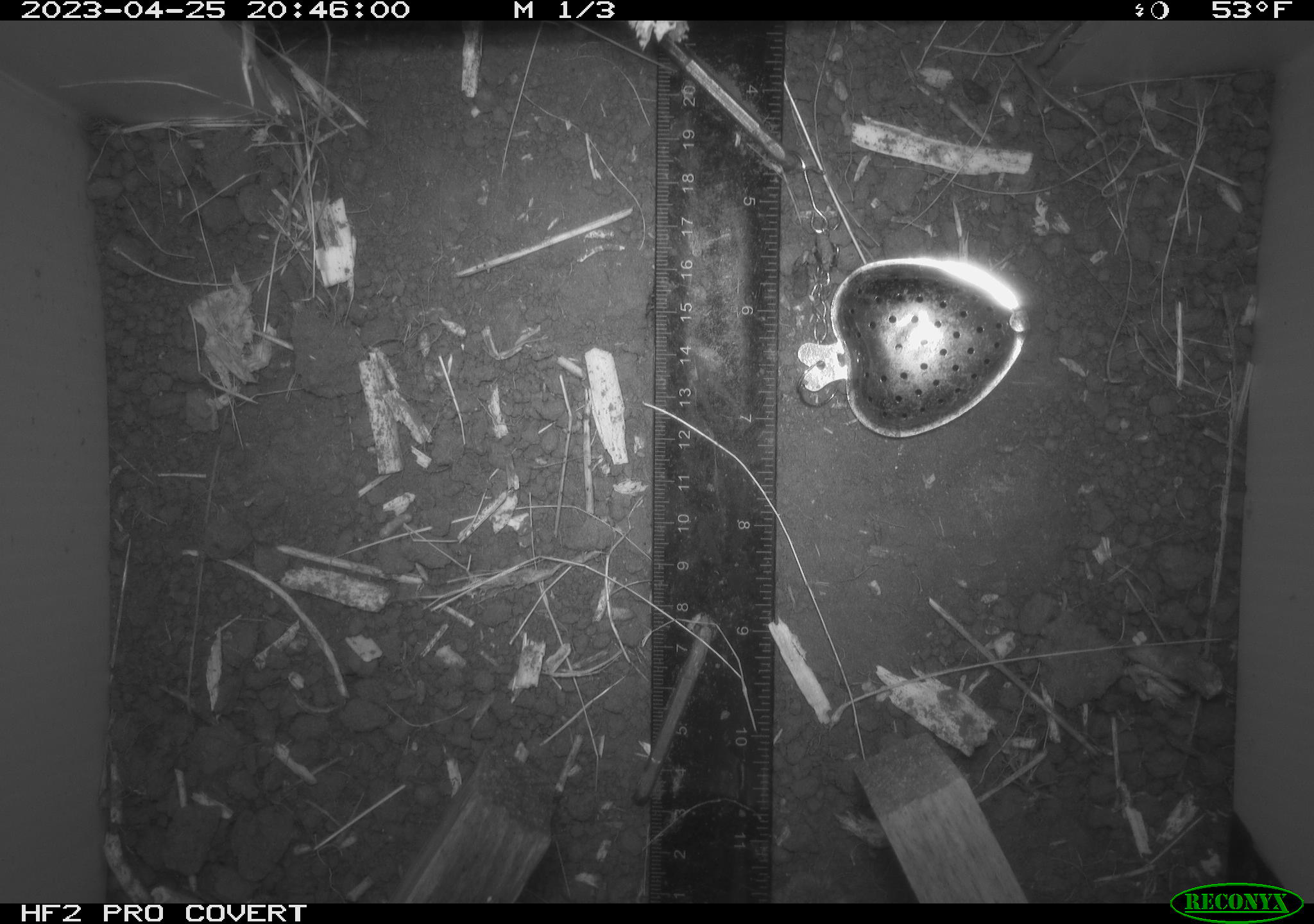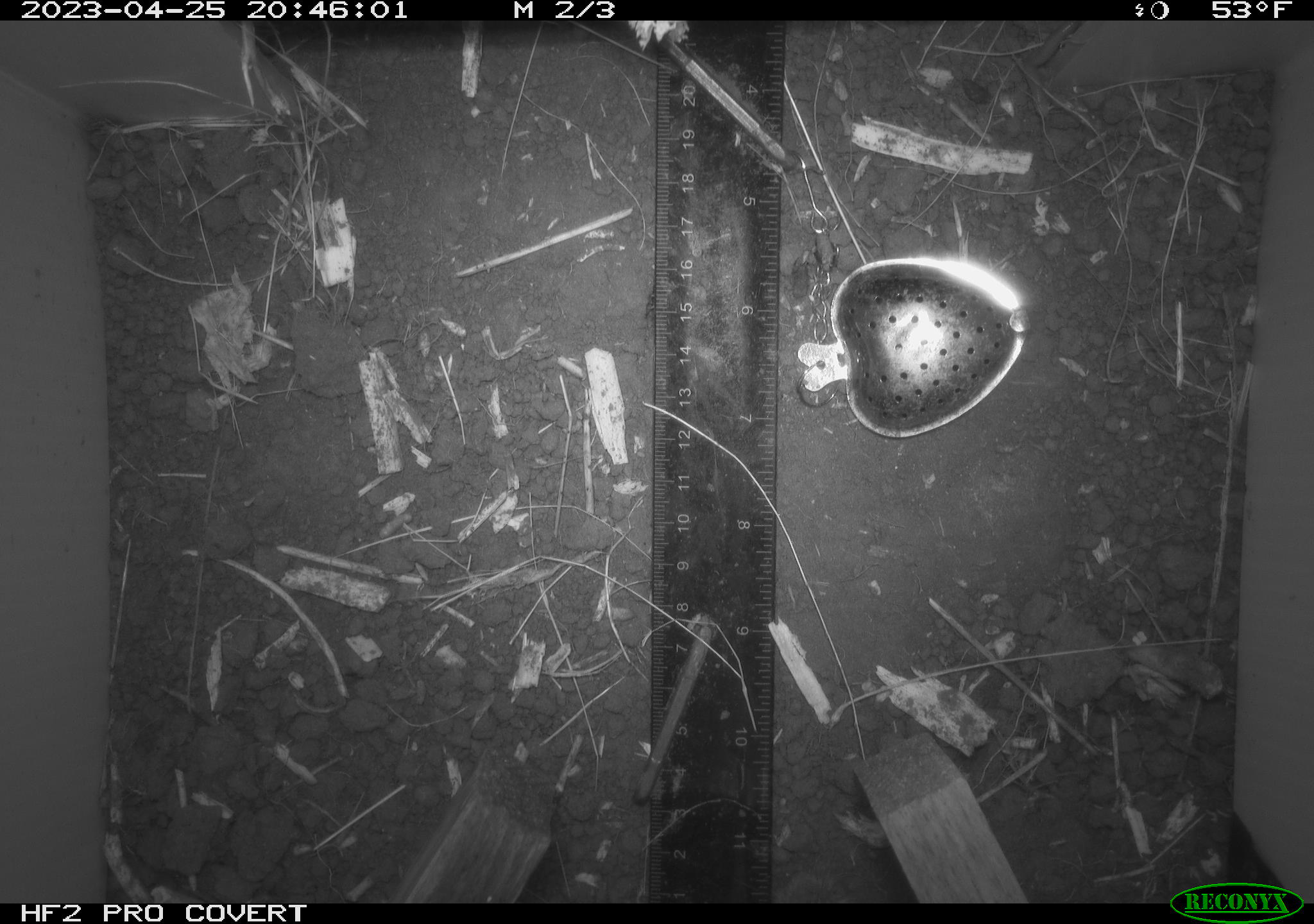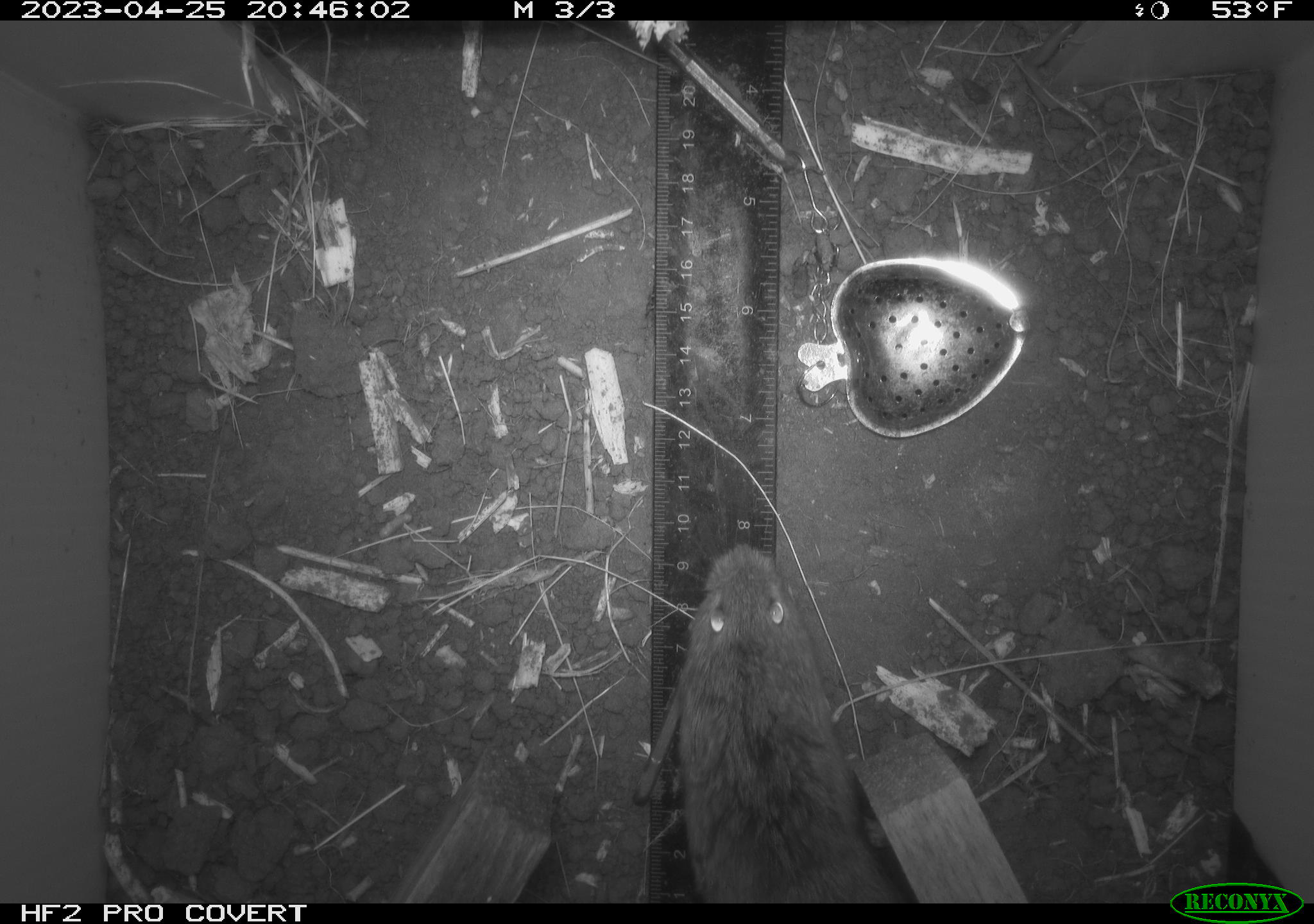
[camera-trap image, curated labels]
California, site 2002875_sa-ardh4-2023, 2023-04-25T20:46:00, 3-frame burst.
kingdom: Animalia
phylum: Chordata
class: Mammalia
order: Rodentia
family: Cricetidae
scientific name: Arvicolinae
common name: voles, lemmings, and muskrats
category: arvicolinae subfamily